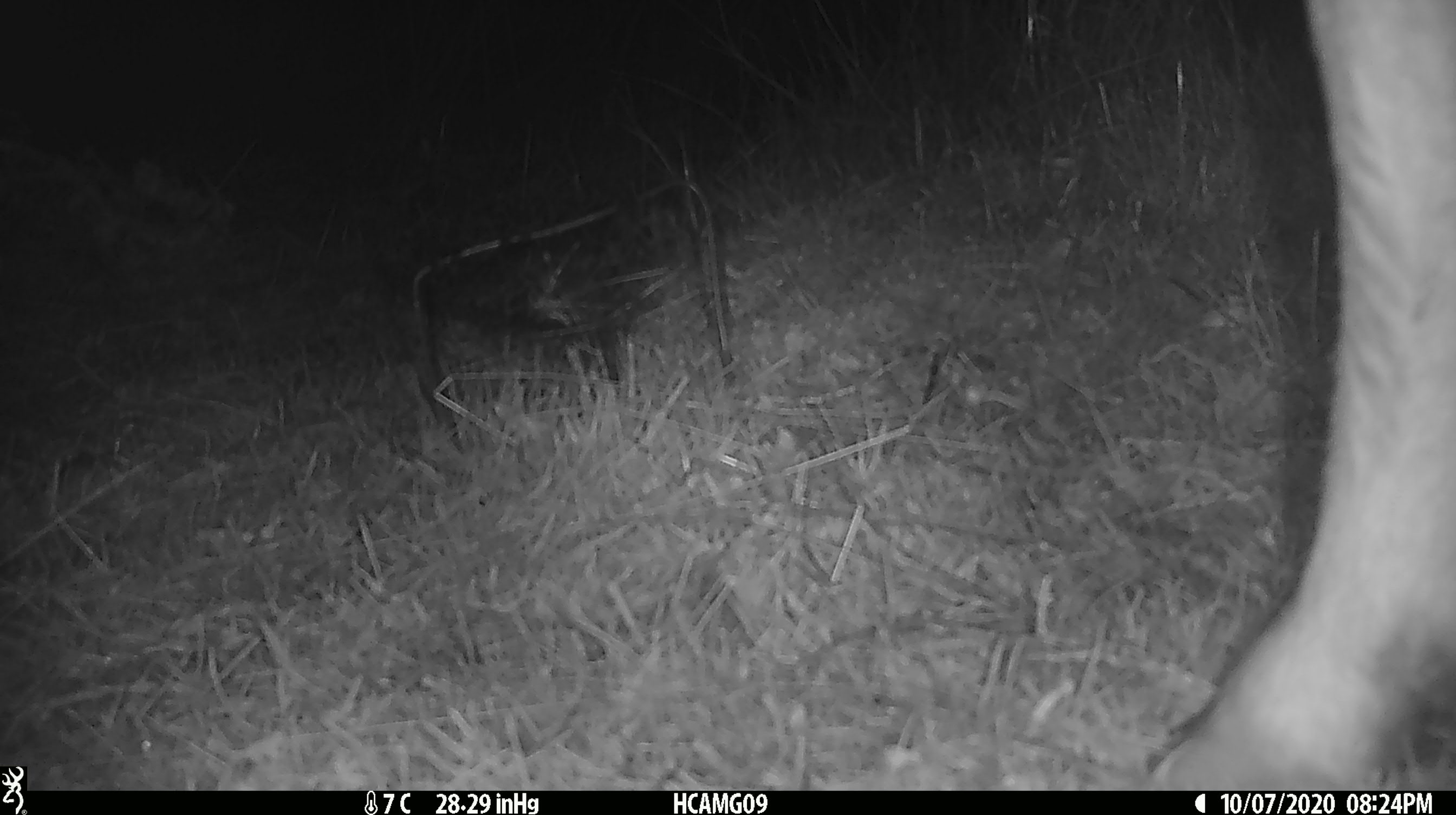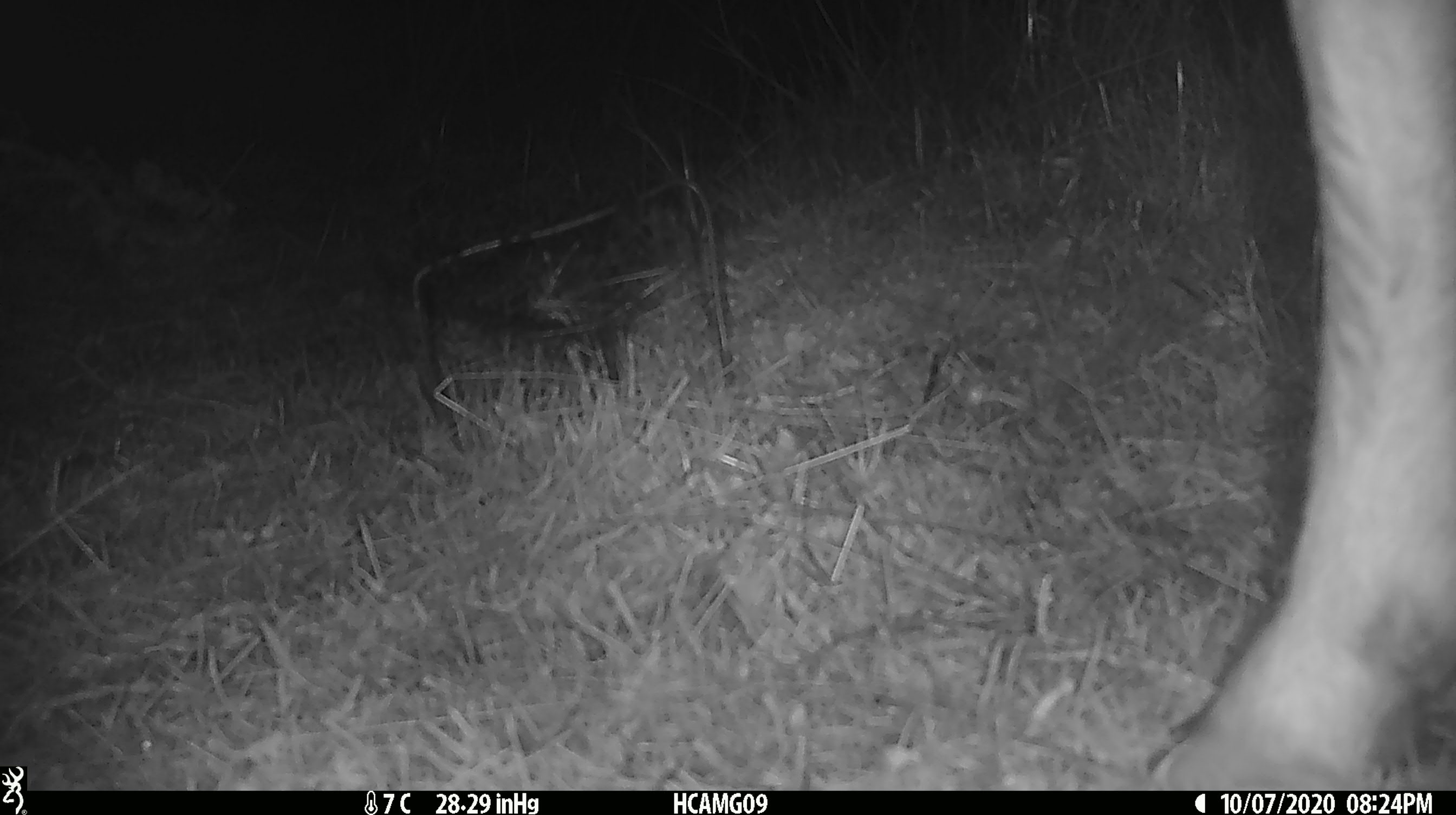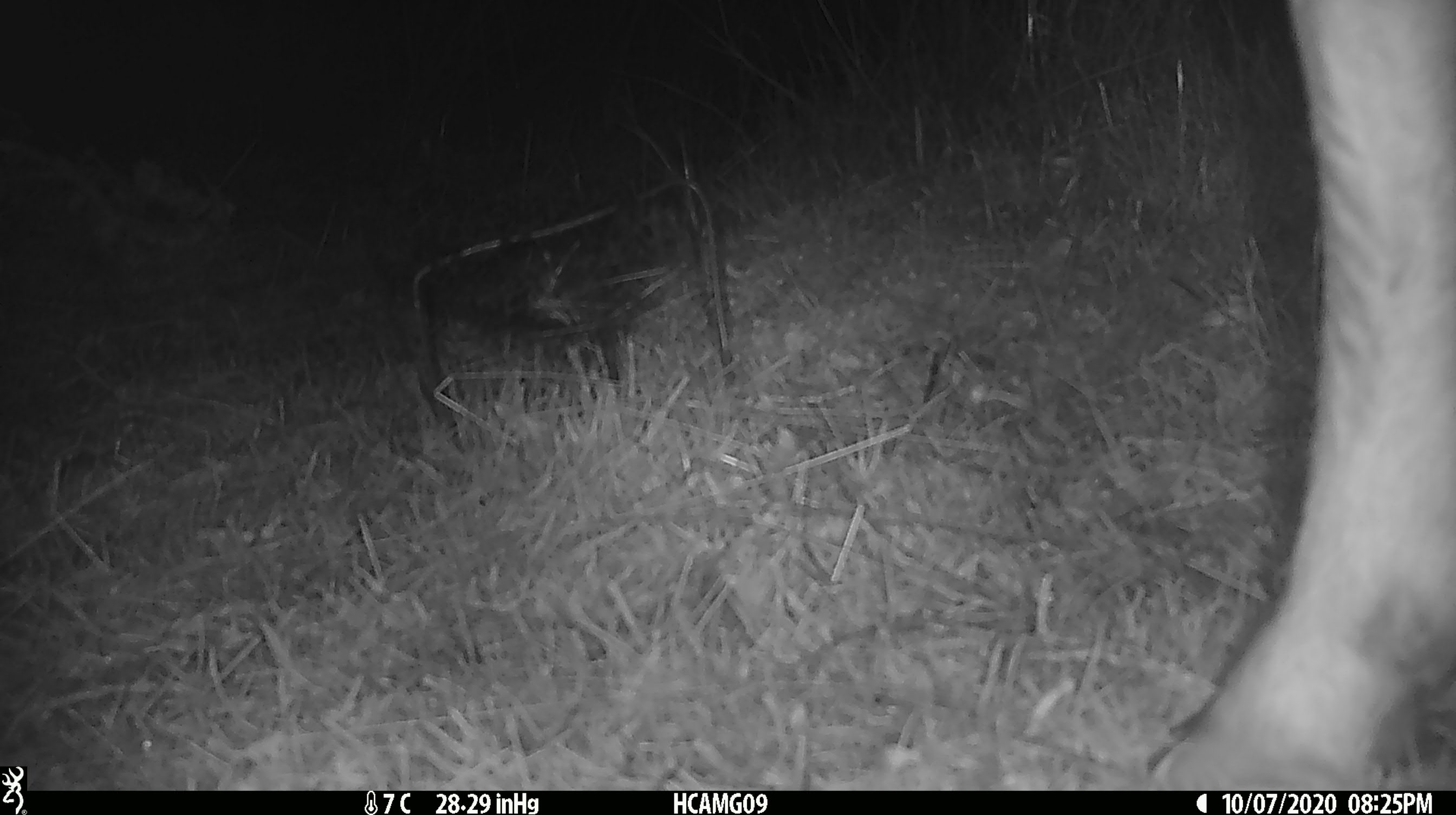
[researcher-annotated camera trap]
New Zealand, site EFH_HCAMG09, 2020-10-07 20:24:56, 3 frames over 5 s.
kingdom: Animalia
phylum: Chordata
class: Mammalia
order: Artiodactyla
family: Bovidae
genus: Ovis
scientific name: Ovis aries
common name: domestic sheep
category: sheep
Sheep (domestic sheep) (Ovis aries).